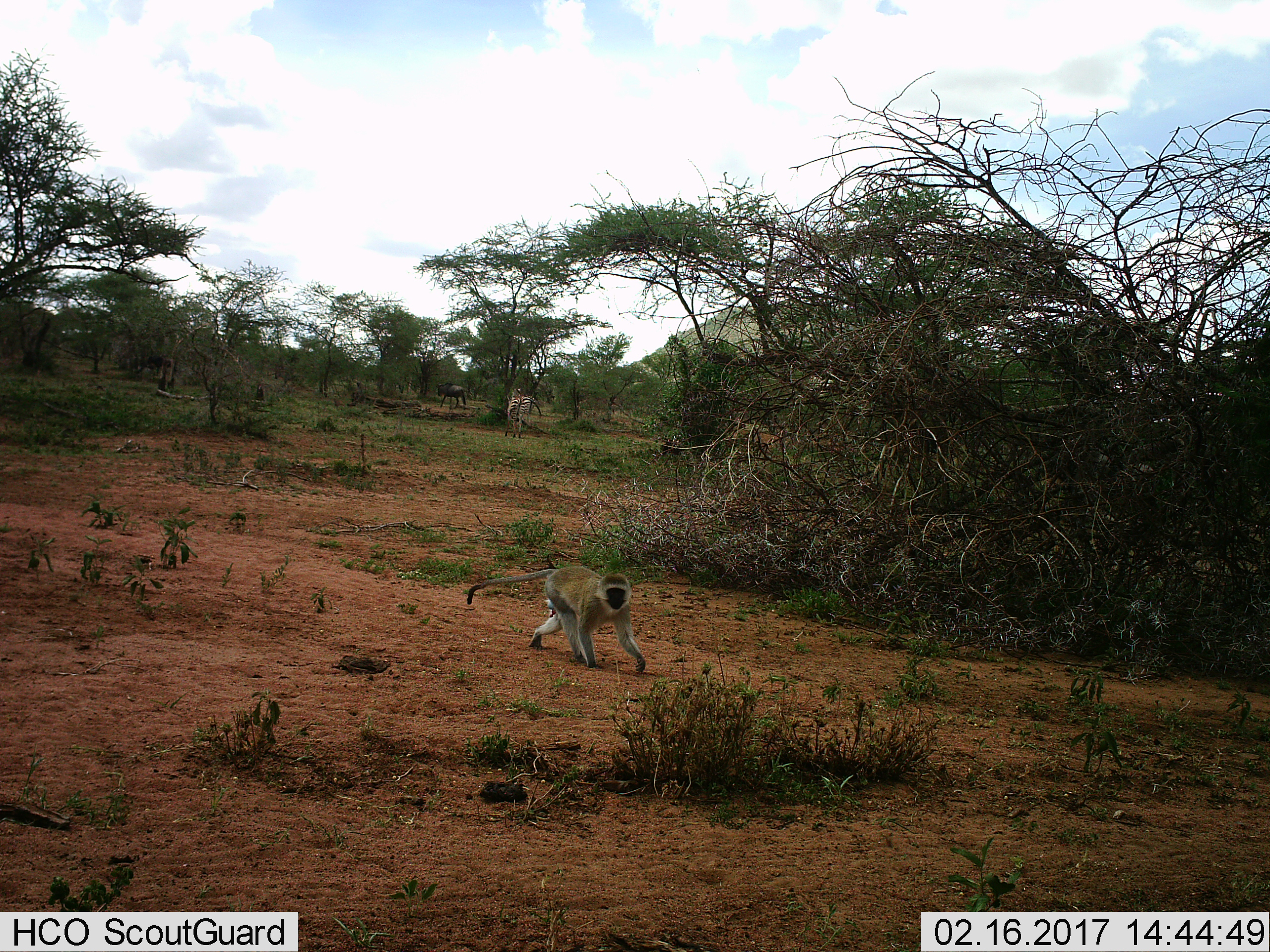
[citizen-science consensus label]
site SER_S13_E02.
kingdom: Animalia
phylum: Chordata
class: Mammalia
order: Primates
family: Cercopithecidae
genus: Chlorocebus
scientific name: Chlorocebus pygerythrus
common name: vervet monkey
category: monkeyvervet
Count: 1.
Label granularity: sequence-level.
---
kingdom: Animalia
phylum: Chordata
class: Mammalia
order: Perissodactyla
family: Equidae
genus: Equus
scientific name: Equus quagga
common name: plains zebra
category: zebraplains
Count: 1.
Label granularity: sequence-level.